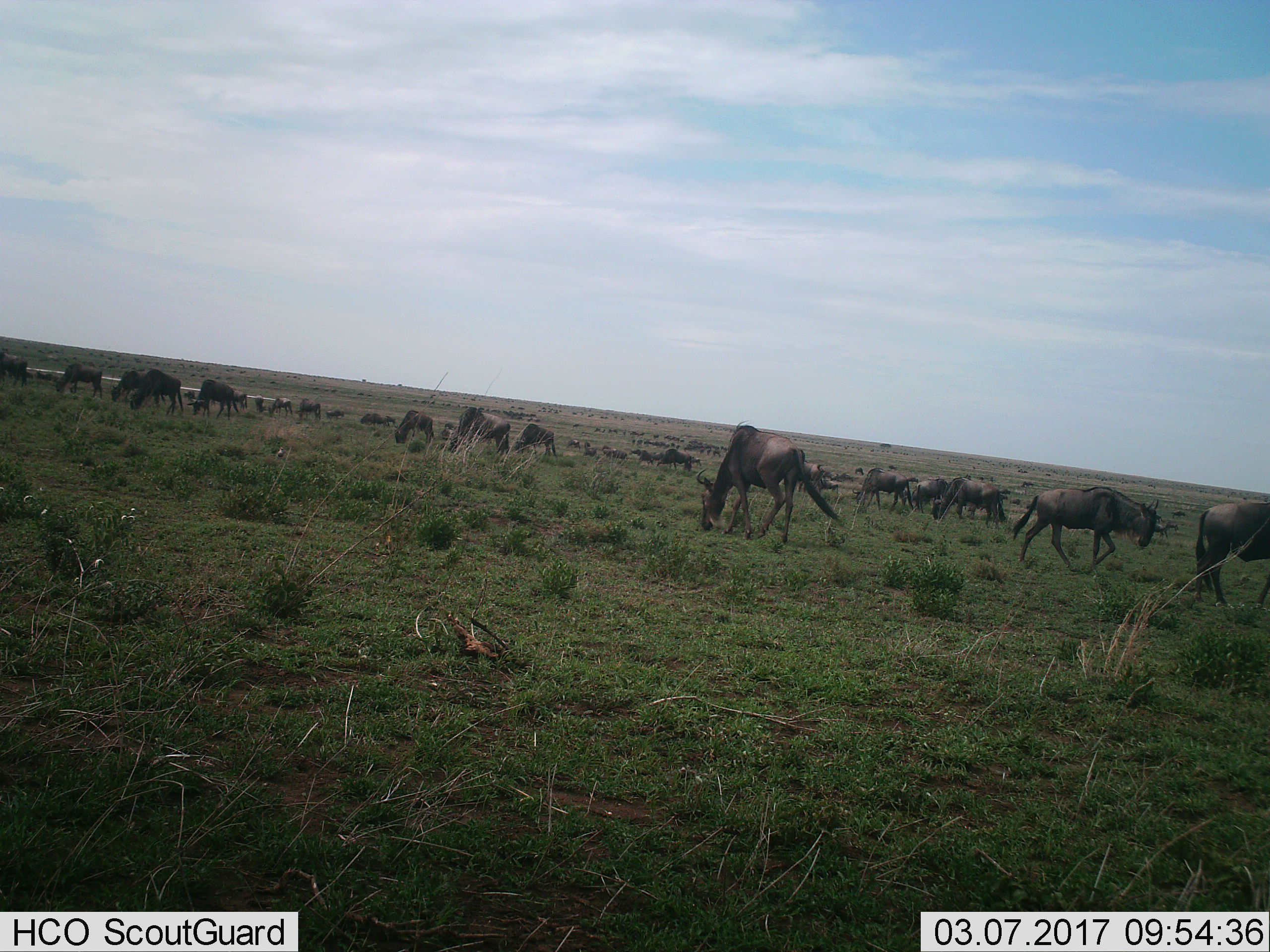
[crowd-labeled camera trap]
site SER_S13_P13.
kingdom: Animalia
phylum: Chordata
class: Mammalia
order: Artiodactyla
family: Bovidae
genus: Connochaetes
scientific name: Connochaetes taurinus taurinus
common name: blue wildebeest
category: wildebeestblue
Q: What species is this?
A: Wildebeestblue (blue wildebeest) (Connochaetes taurinus taurinus).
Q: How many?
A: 51+.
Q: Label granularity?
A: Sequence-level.